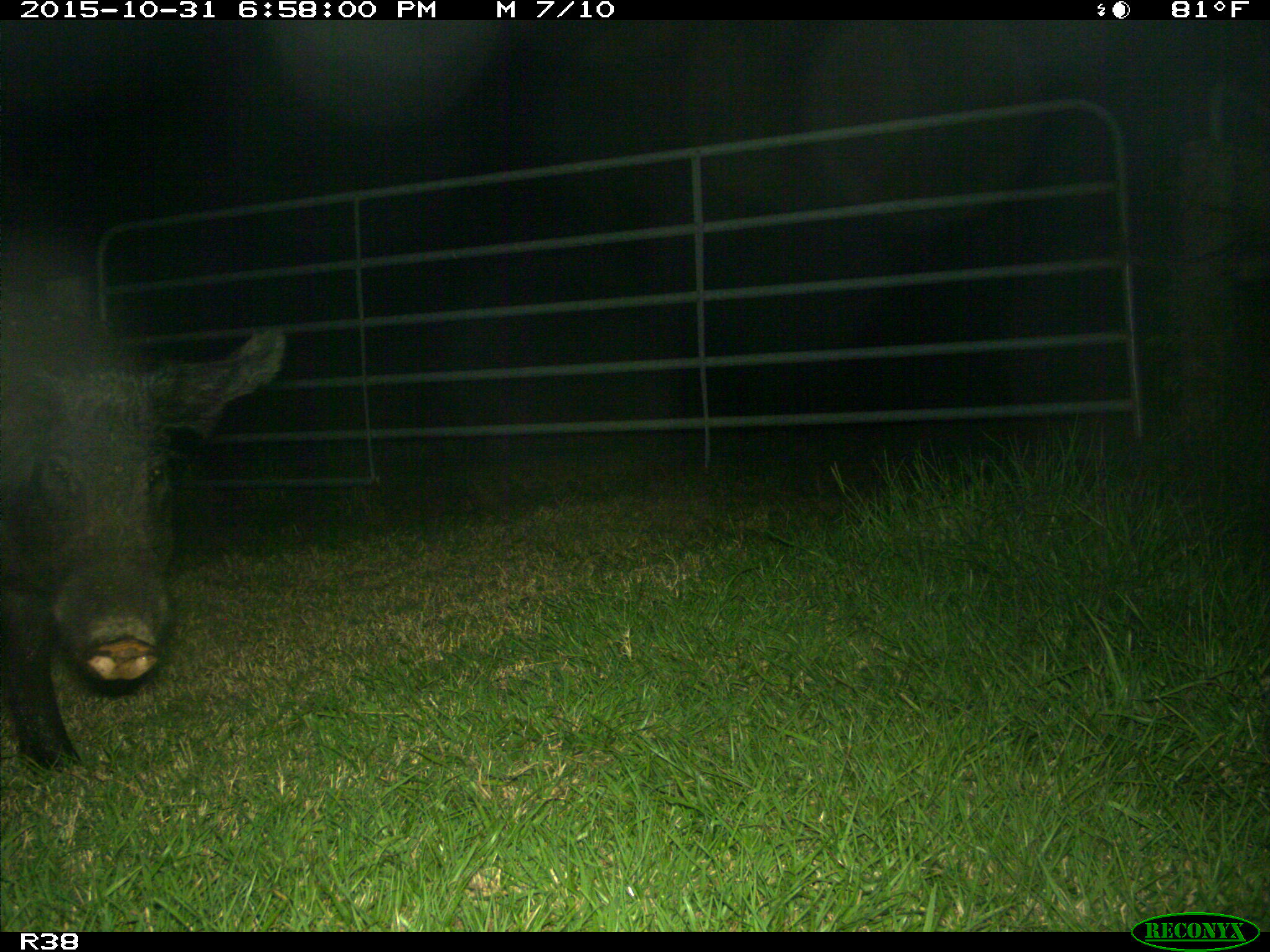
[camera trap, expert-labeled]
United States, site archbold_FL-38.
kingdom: Animalia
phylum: Chordata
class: Mammalia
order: Artiodactyla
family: Suidae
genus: Sus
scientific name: Sus scrofa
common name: wild boar